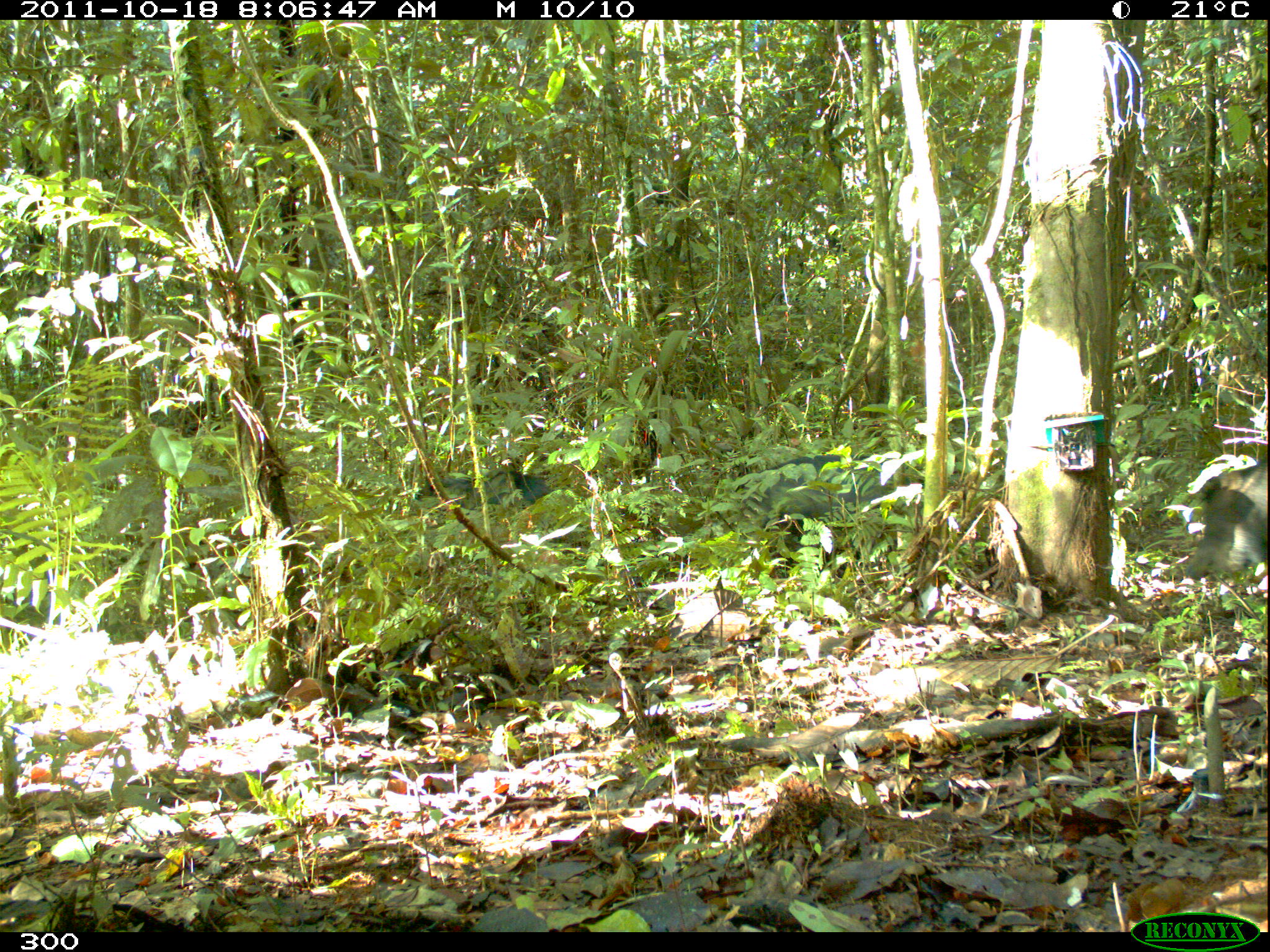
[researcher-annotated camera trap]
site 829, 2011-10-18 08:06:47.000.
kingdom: Animalia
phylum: Chordata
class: Mammalia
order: Artiodactyla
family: Tayassuidae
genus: Tayassu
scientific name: Tayassu pecari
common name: white-lipped peccary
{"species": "Tayassu pecari (white-lipped peccary)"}